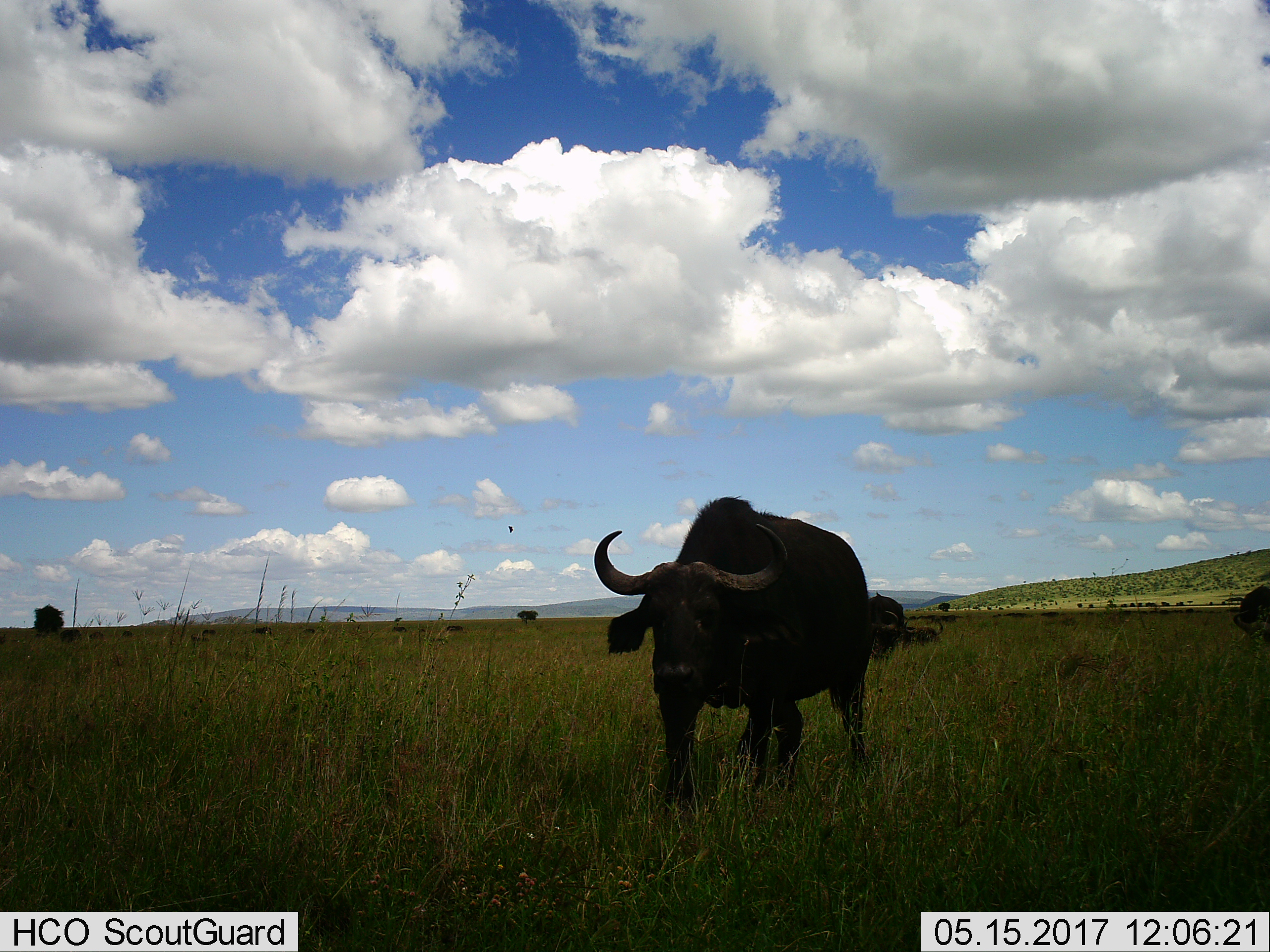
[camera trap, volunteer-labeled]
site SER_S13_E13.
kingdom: Animalia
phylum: Chordata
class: Mammalia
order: Artiodactyla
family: Bovidae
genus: Syncerus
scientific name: Syncerus caffer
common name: african buffalo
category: buffalo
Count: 3.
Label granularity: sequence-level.